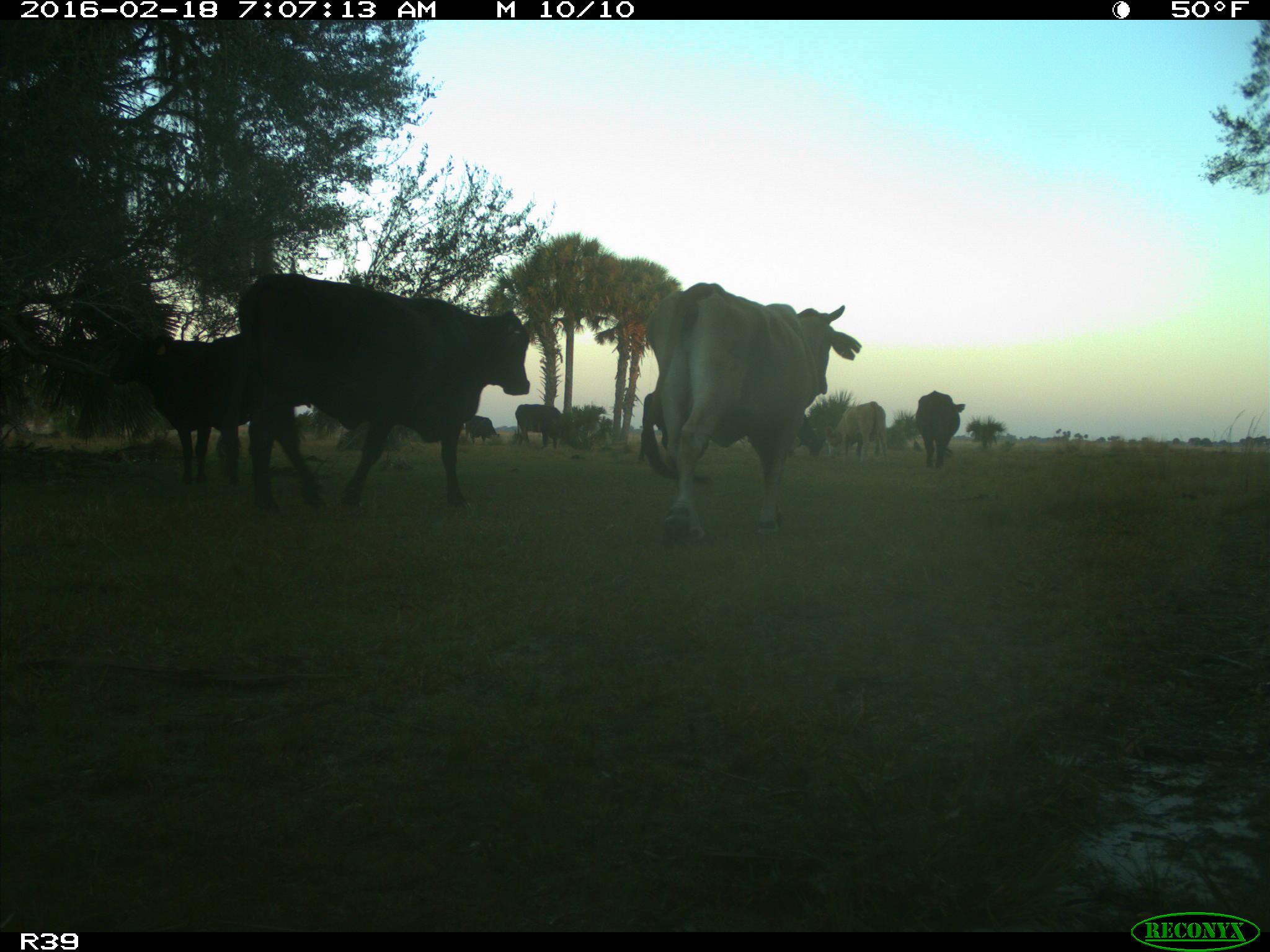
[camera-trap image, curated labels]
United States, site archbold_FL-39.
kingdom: Animalia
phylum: Chordata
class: Mammalia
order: Artiodactyla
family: Bovidae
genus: Bos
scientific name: Bos taurus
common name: domestic cow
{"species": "Bos taurus (domestic cow)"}